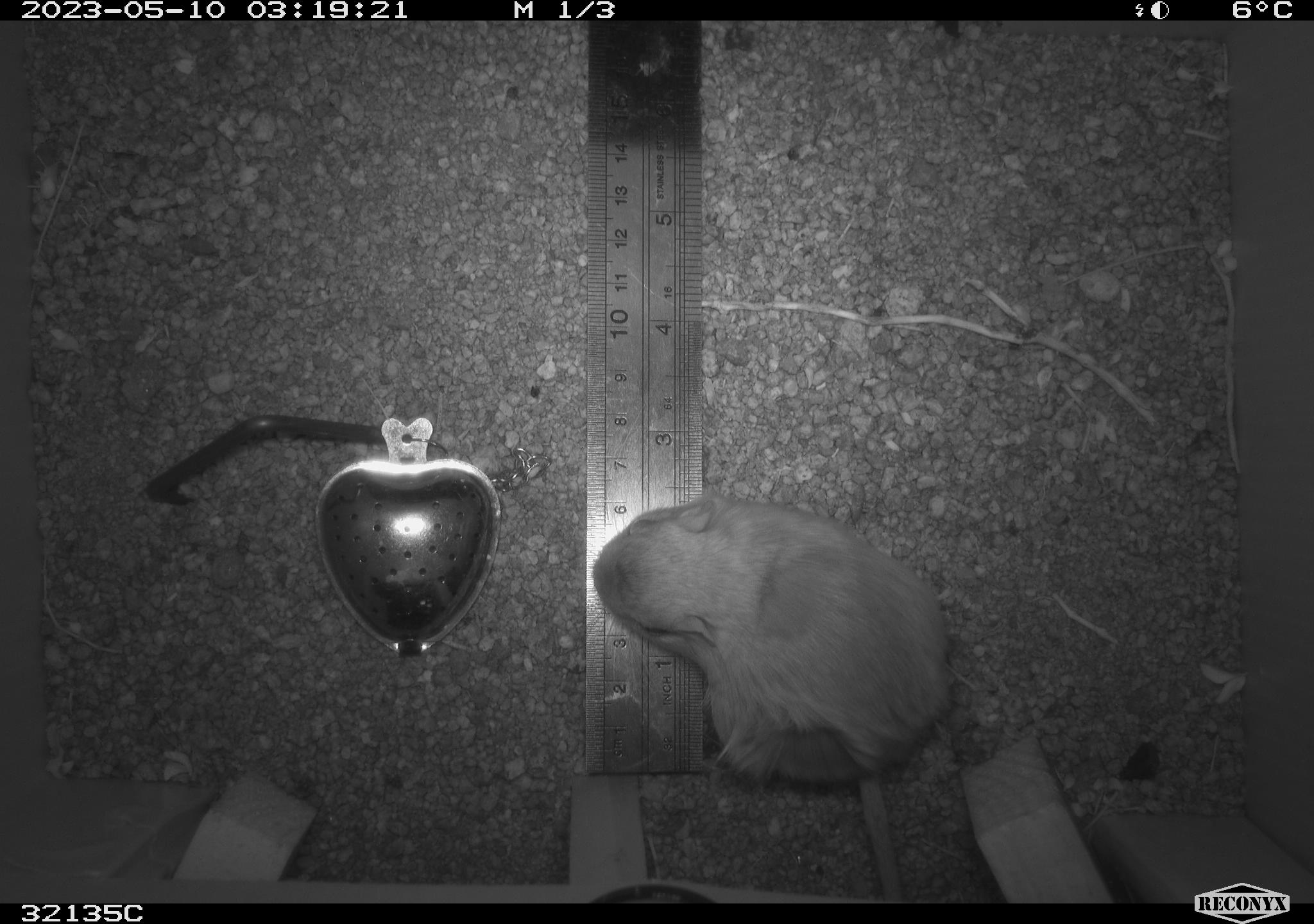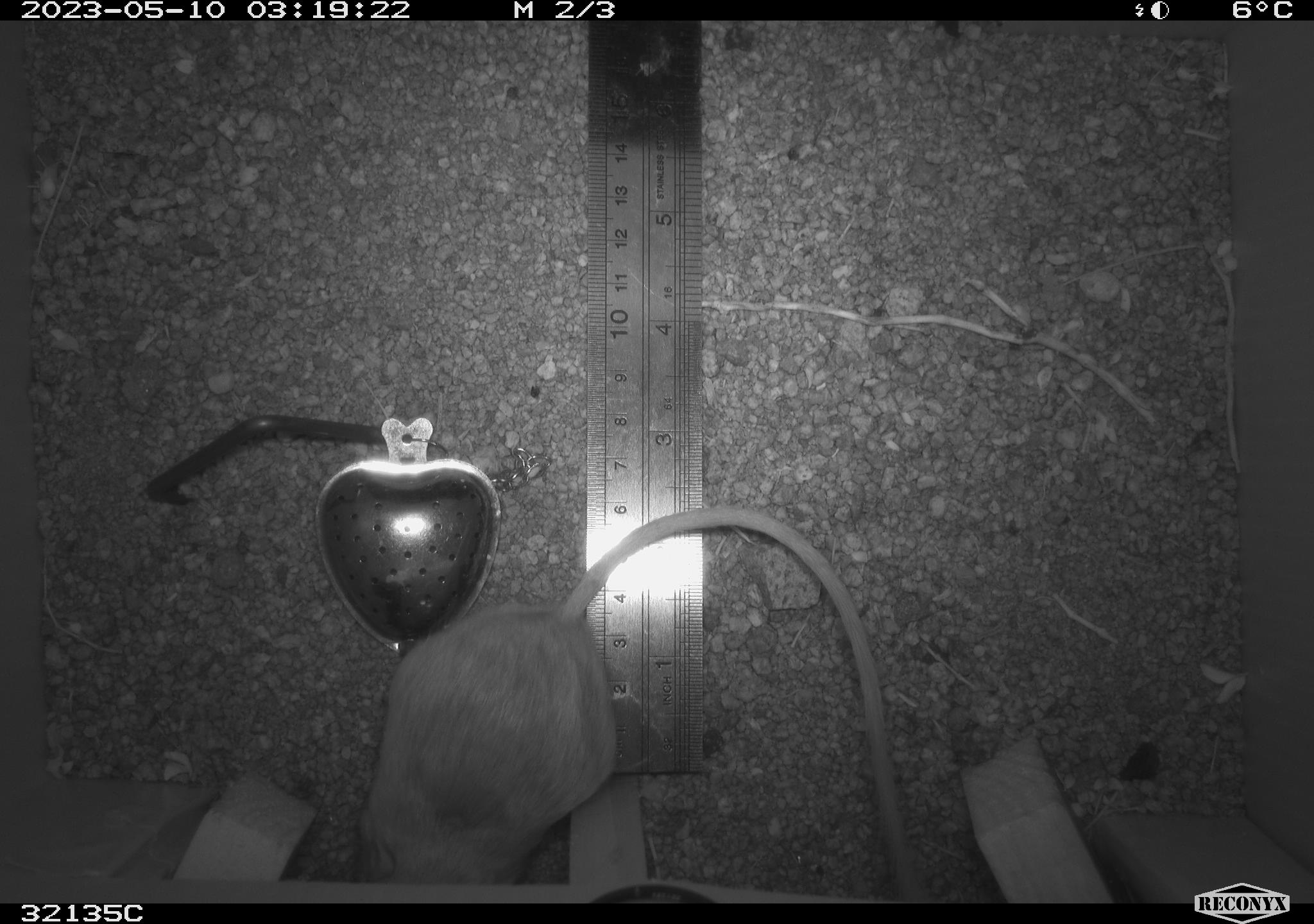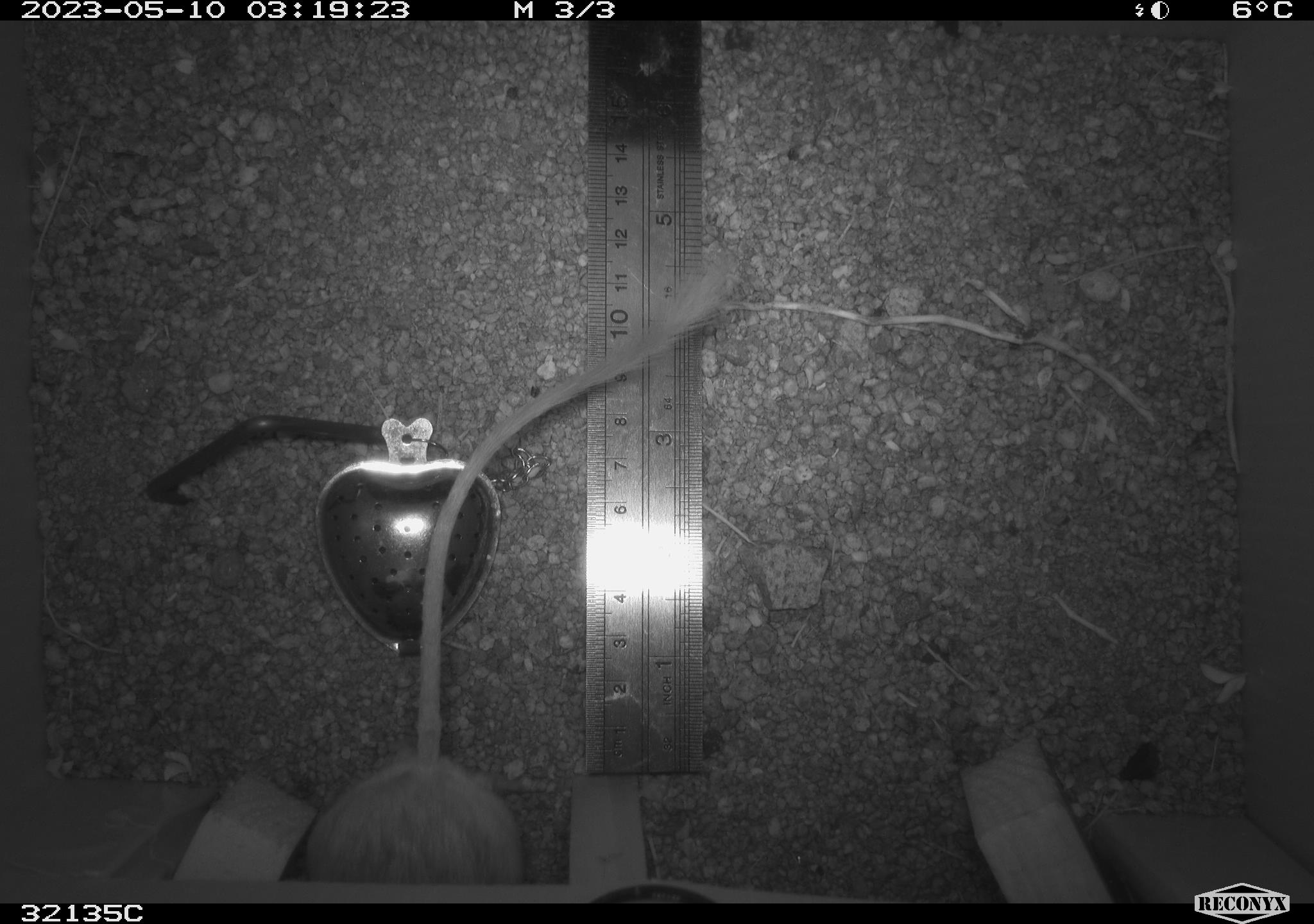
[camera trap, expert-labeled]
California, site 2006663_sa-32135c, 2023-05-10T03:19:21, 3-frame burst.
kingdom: Animalia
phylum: Chordata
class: Mammalia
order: Rodentia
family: Heteromyidae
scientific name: Heteromyidae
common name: kangaroo rats and pocket mice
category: heteromyidae family